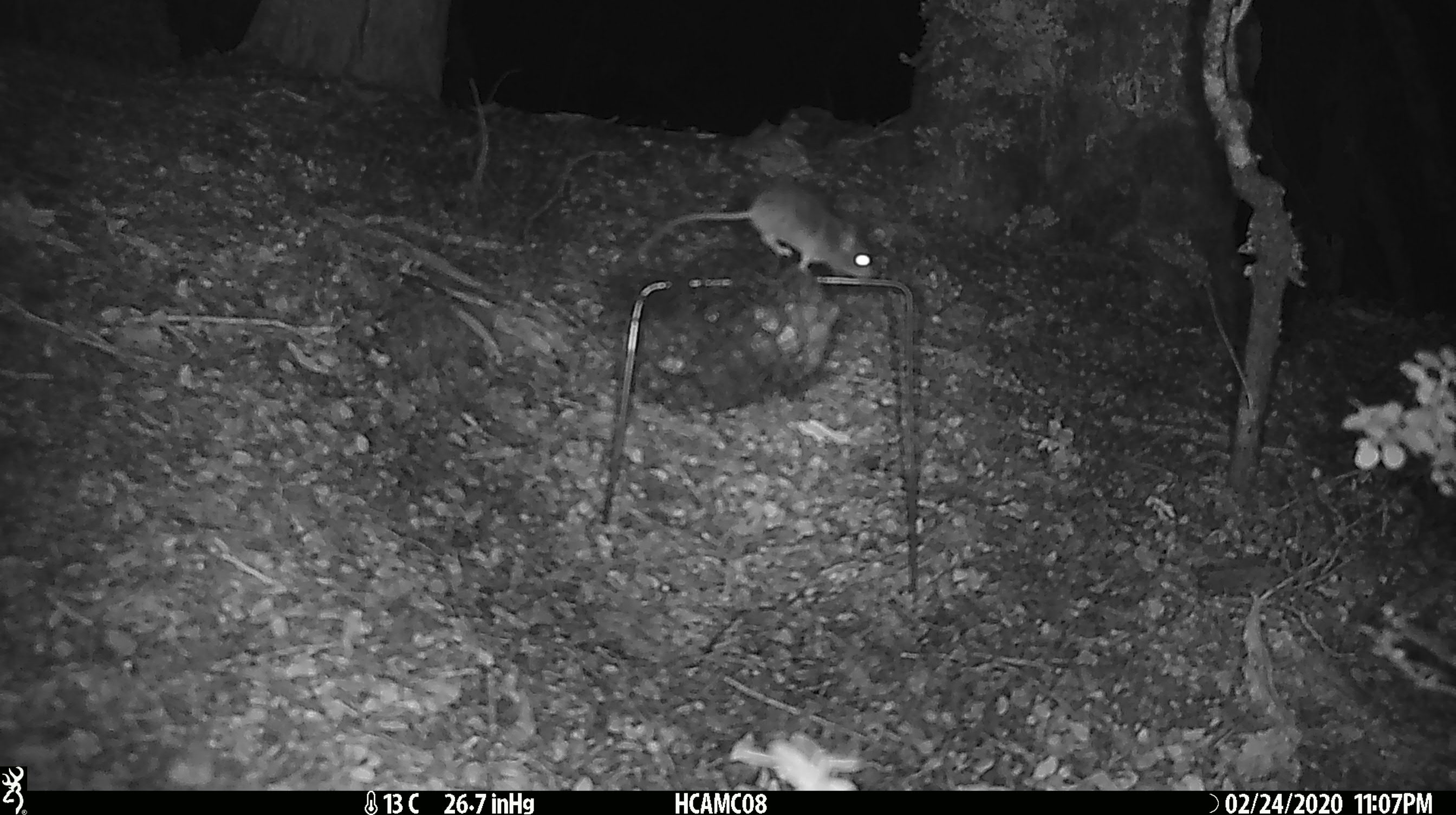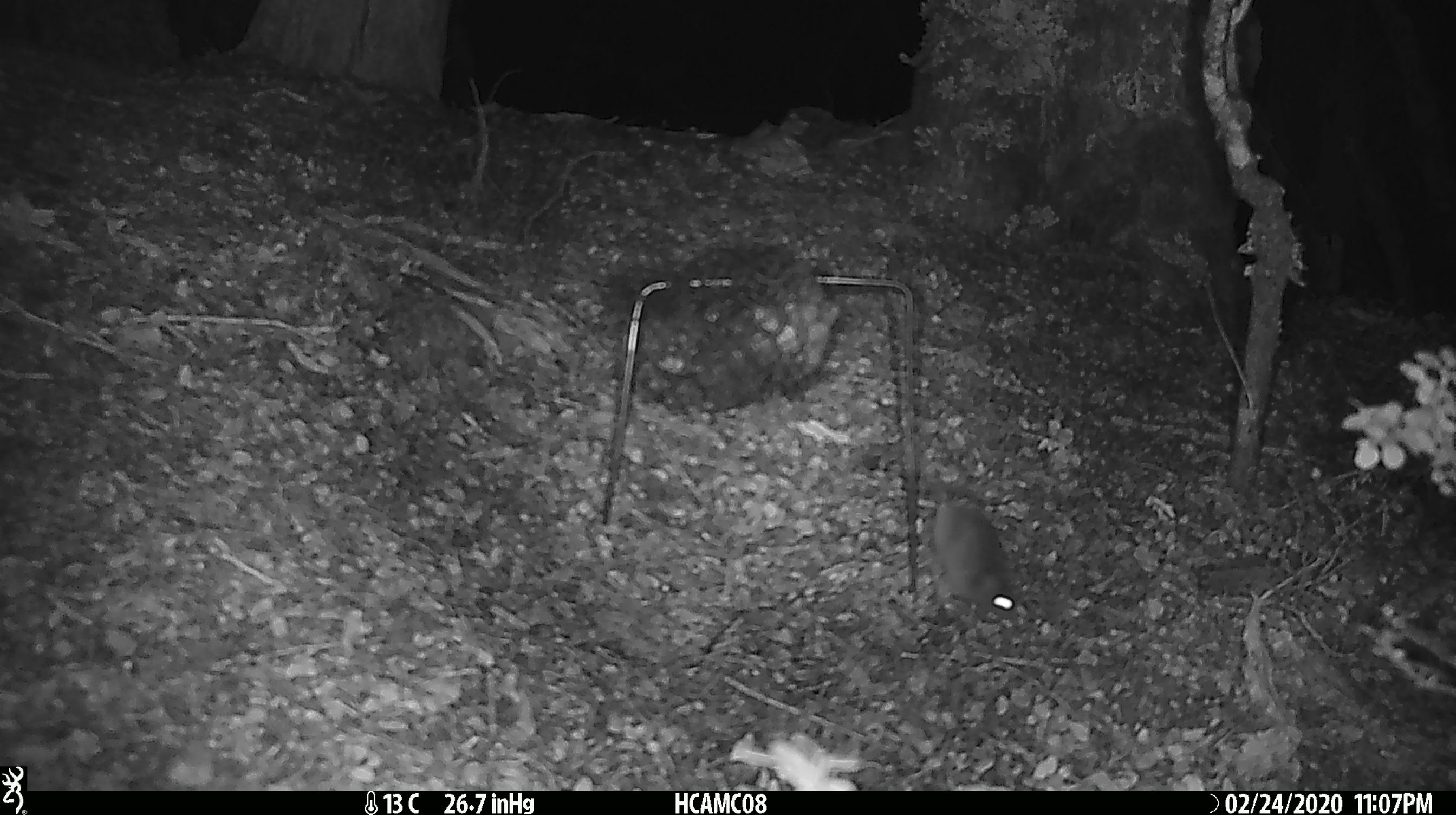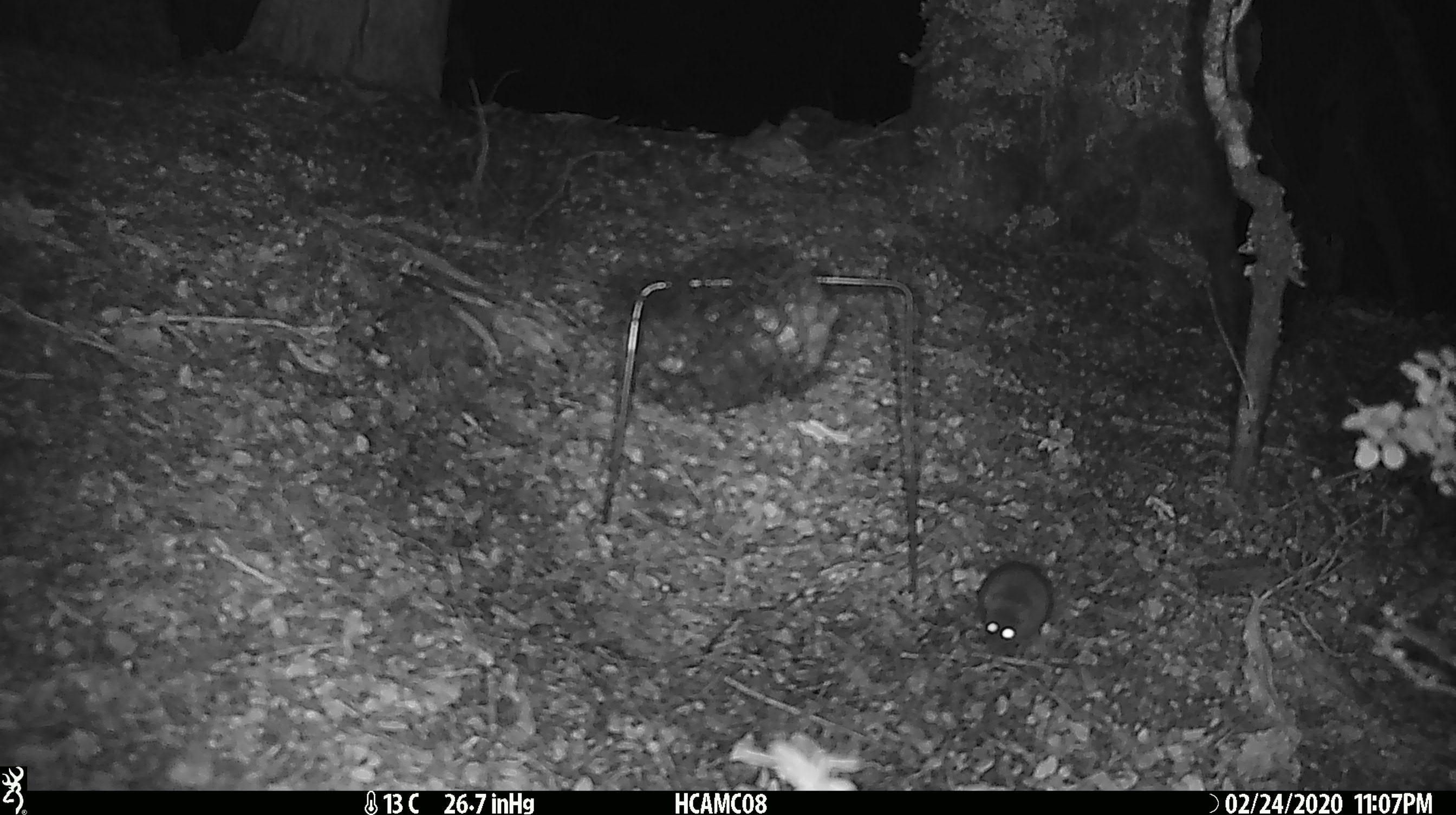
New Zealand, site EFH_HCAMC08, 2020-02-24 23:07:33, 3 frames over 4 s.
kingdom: Animalia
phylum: Chordata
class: Mammalia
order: Rodentia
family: Muridae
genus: Mus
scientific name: Mus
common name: mouse